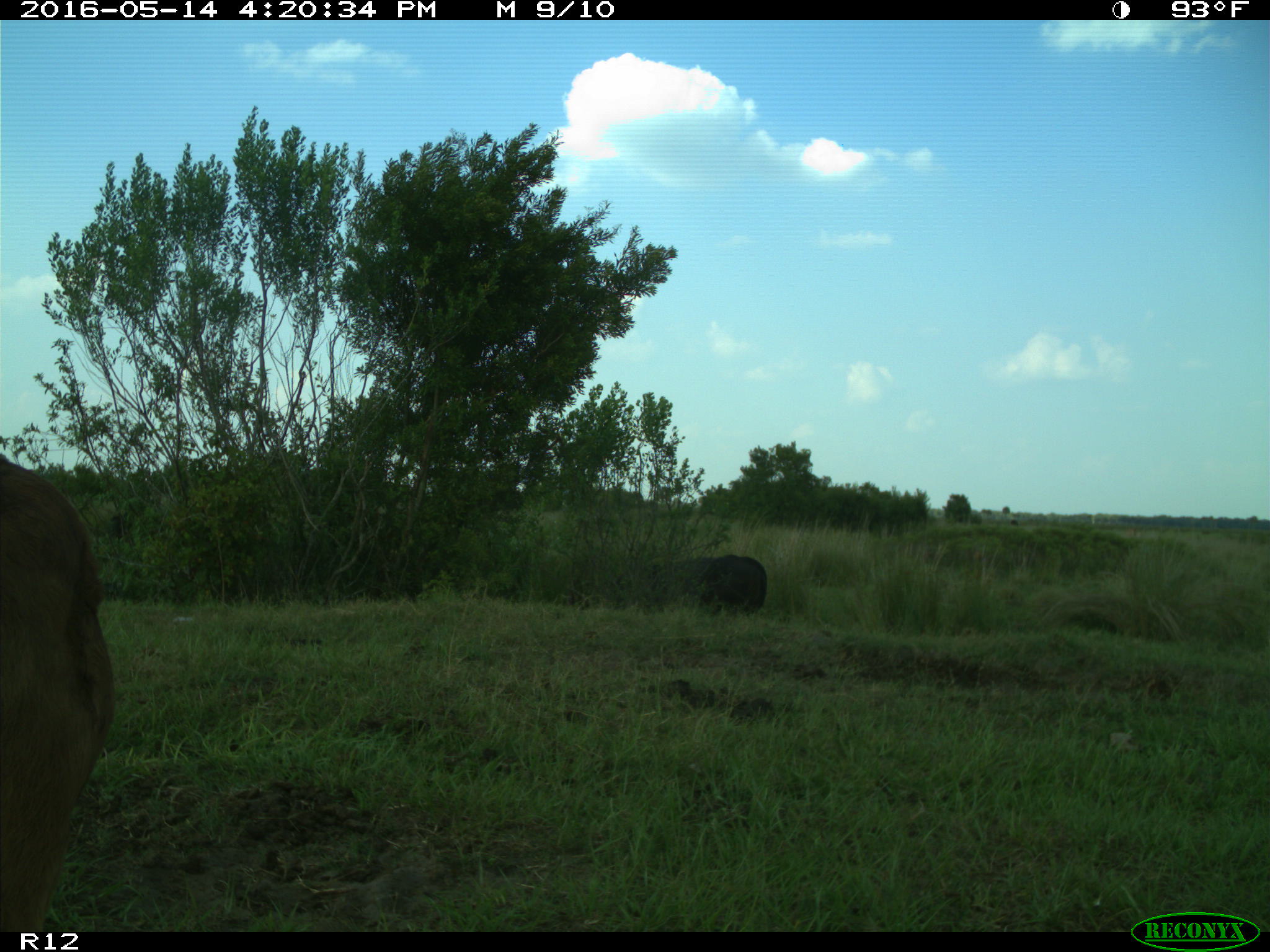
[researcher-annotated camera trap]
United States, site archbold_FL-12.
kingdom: Animalia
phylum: Chordata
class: Mammalia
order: Artiodactyla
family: Bovidae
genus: Bos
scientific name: Bos taurus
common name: domestic cow